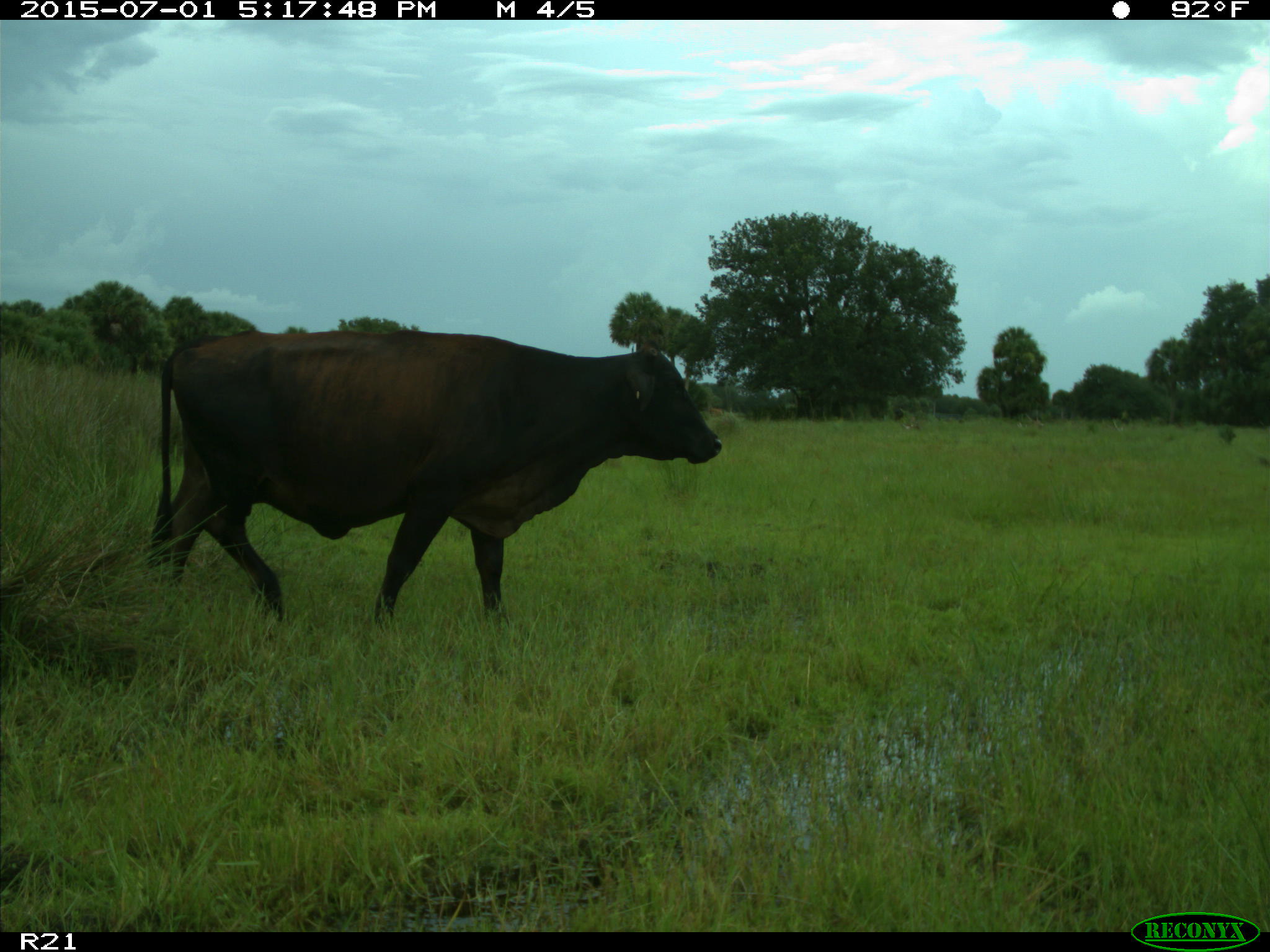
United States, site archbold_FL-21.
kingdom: Animalia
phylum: Chordata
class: Mammalia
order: Artiodactyla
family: Bovidae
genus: Bos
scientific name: Bos taurus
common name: domestic cow